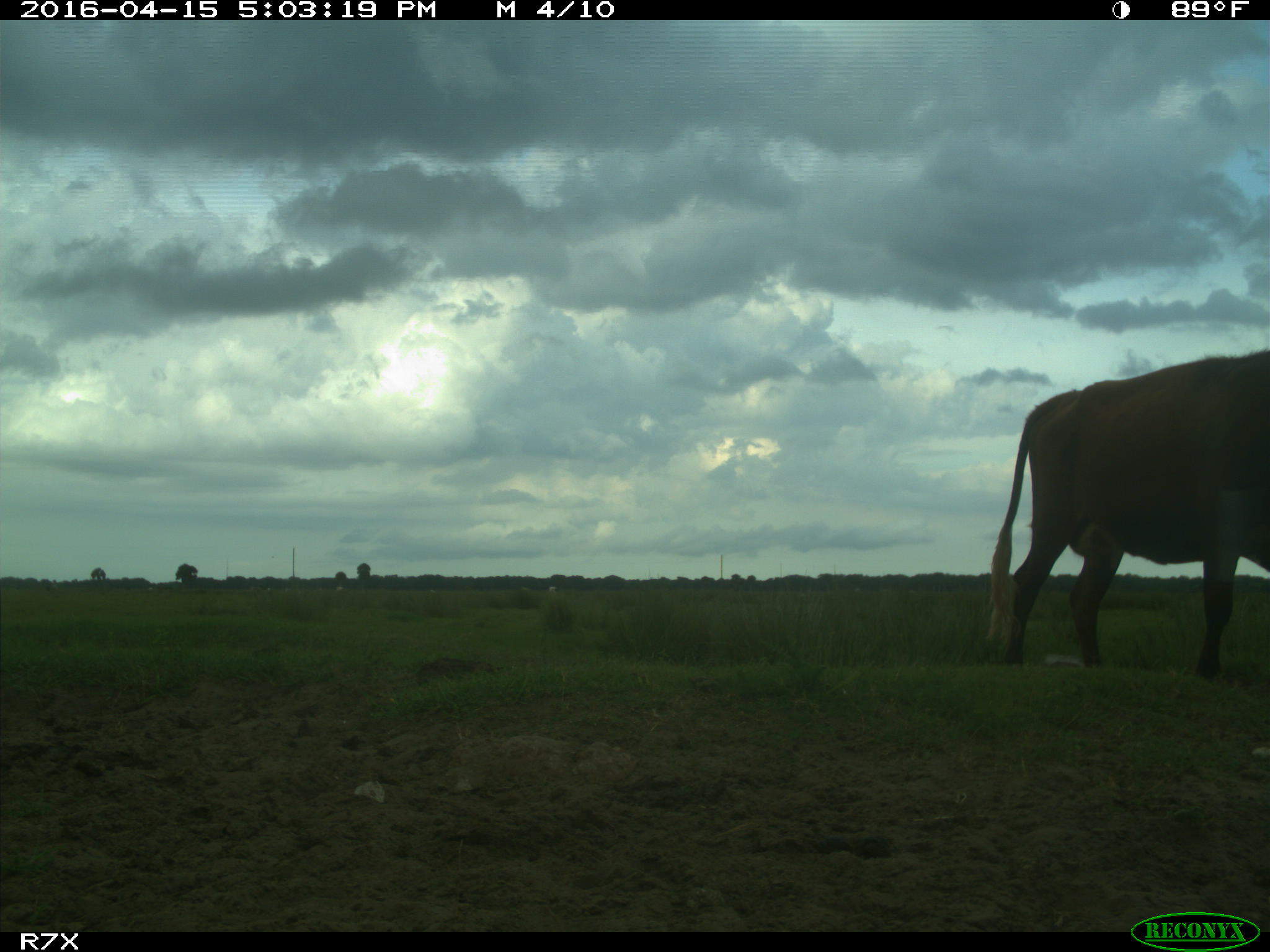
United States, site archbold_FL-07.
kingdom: Animalia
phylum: Chordata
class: Mammalia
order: Artiodactyla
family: Bovidae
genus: Bos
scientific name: Bos taurus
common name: domestic cow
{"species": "Bos taurus (domestic cow)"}